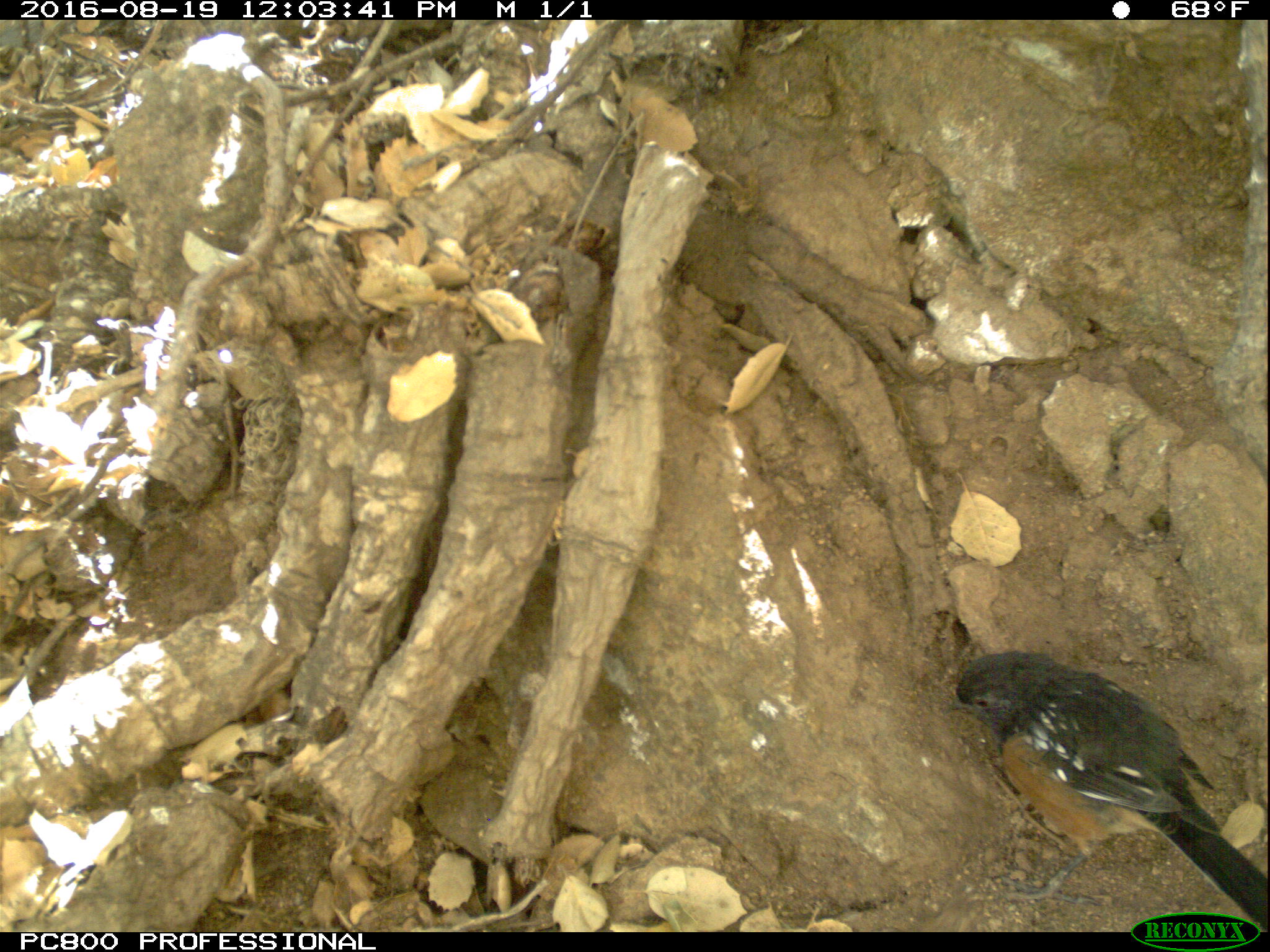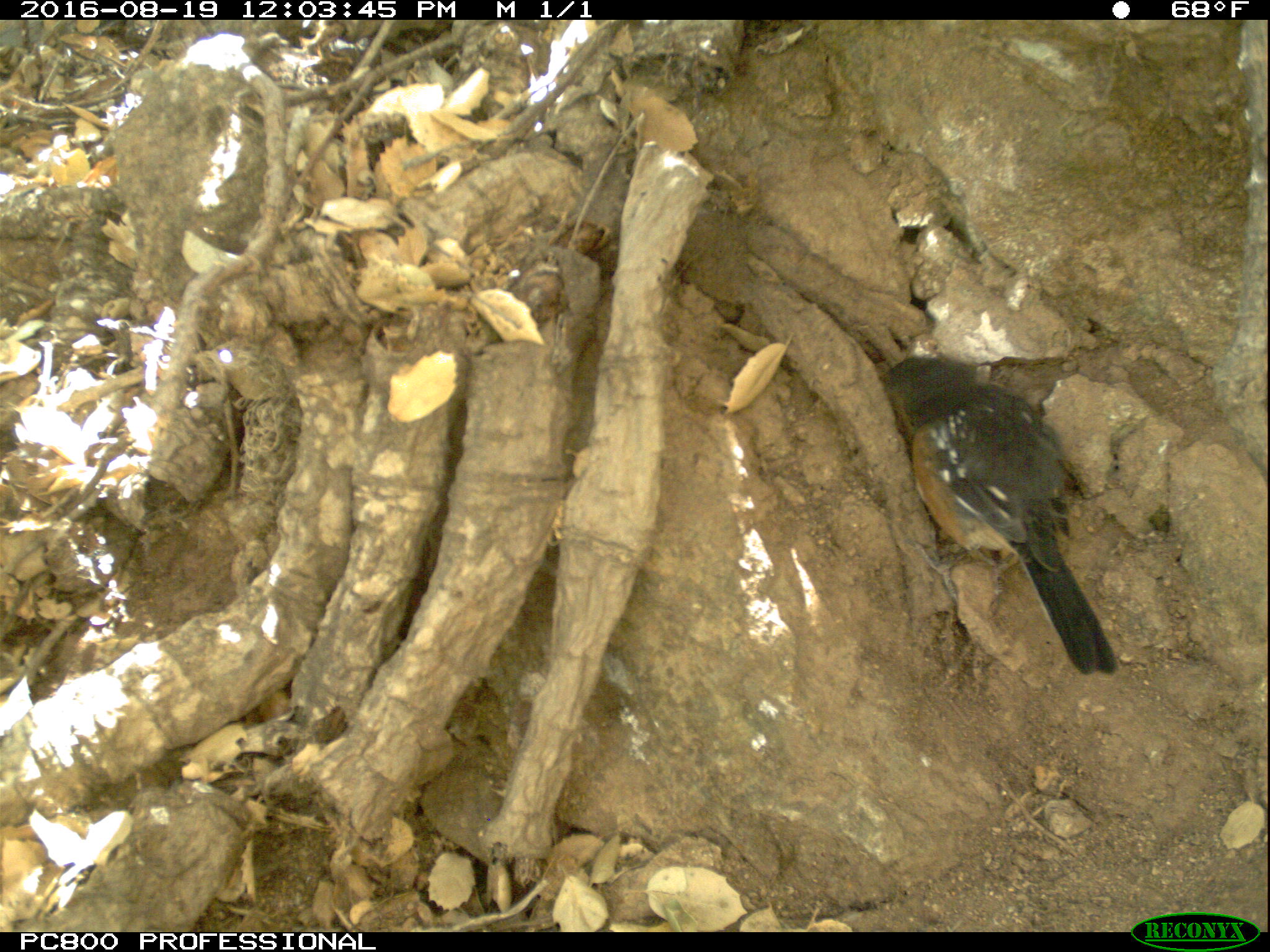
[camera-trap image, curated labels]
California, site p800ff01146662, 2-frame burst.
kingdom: Animalia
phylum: Chordata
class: Aves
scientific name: Aves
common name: bird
Bird (Aves).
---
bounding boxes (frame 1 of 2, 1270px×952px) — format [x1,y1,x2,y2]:
bird: [940,652,1269,929]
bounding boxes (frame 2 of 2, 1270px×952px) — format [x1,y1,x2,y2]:
bird: [879,357,1117,674]